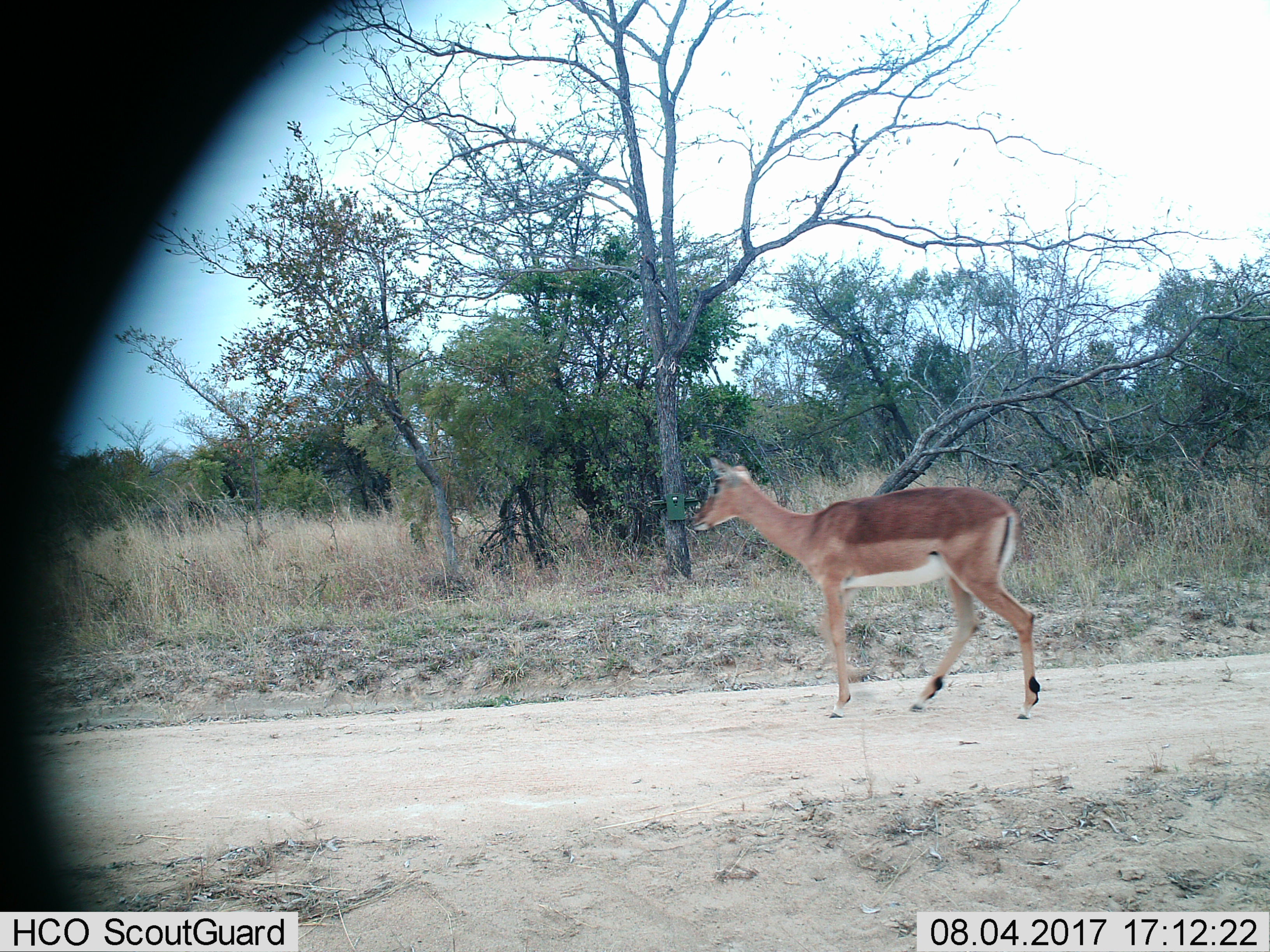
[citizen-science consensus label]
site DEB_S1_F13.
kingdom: Animalia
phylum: Chordata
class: Mammalia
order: Artiodactyla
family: Bovidae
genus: Aepyceros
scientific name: Aepyceros melampus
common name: impala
Impala (Aepyceros melampus), count 1. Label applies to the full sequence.